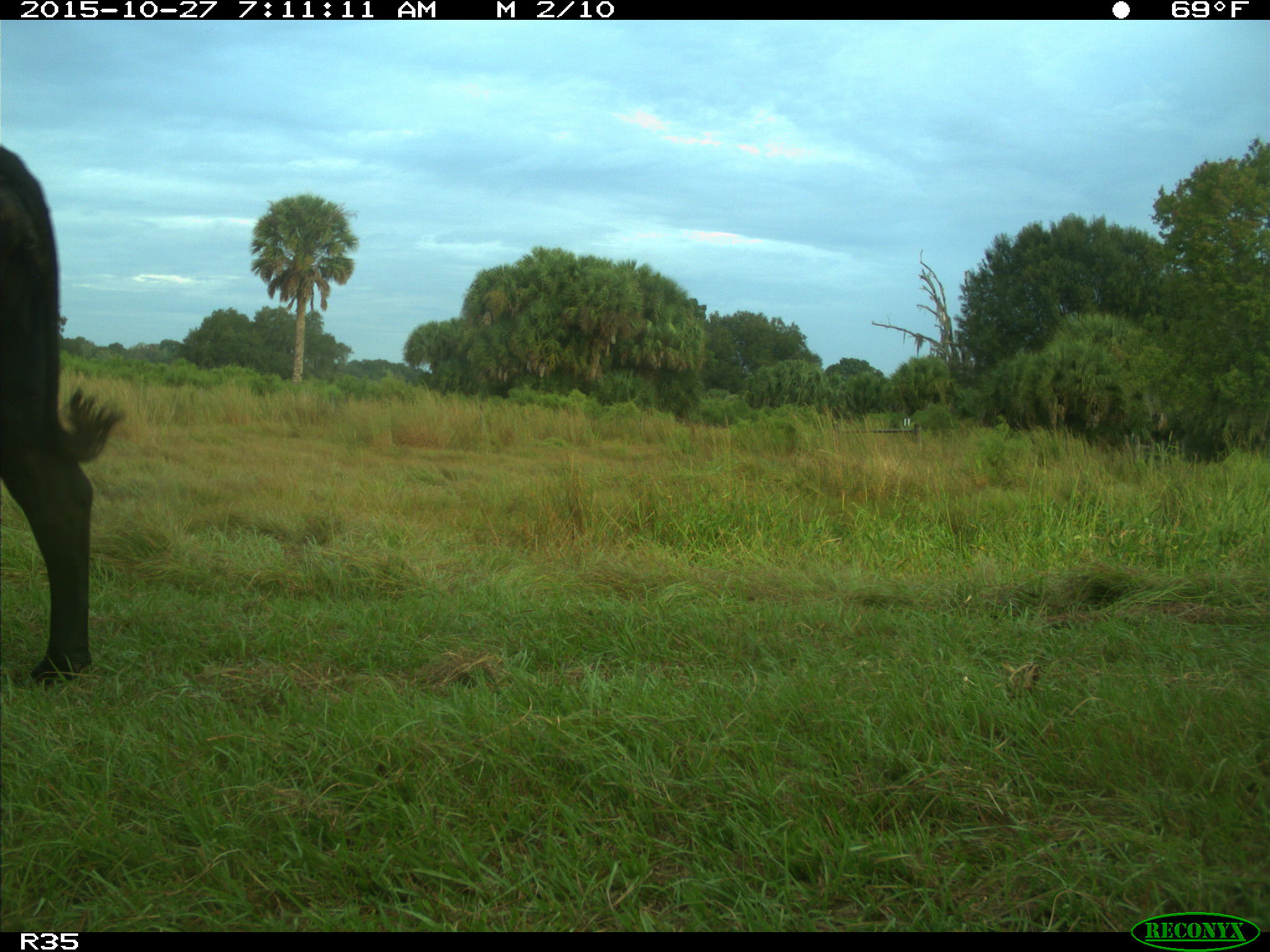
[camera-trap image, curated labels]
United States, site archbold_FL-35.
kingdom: Animalia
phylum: Chordata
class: Mammalia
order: Artiodactyla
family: Bovidae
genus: Bos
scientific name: Bos taurus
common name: domestic cow